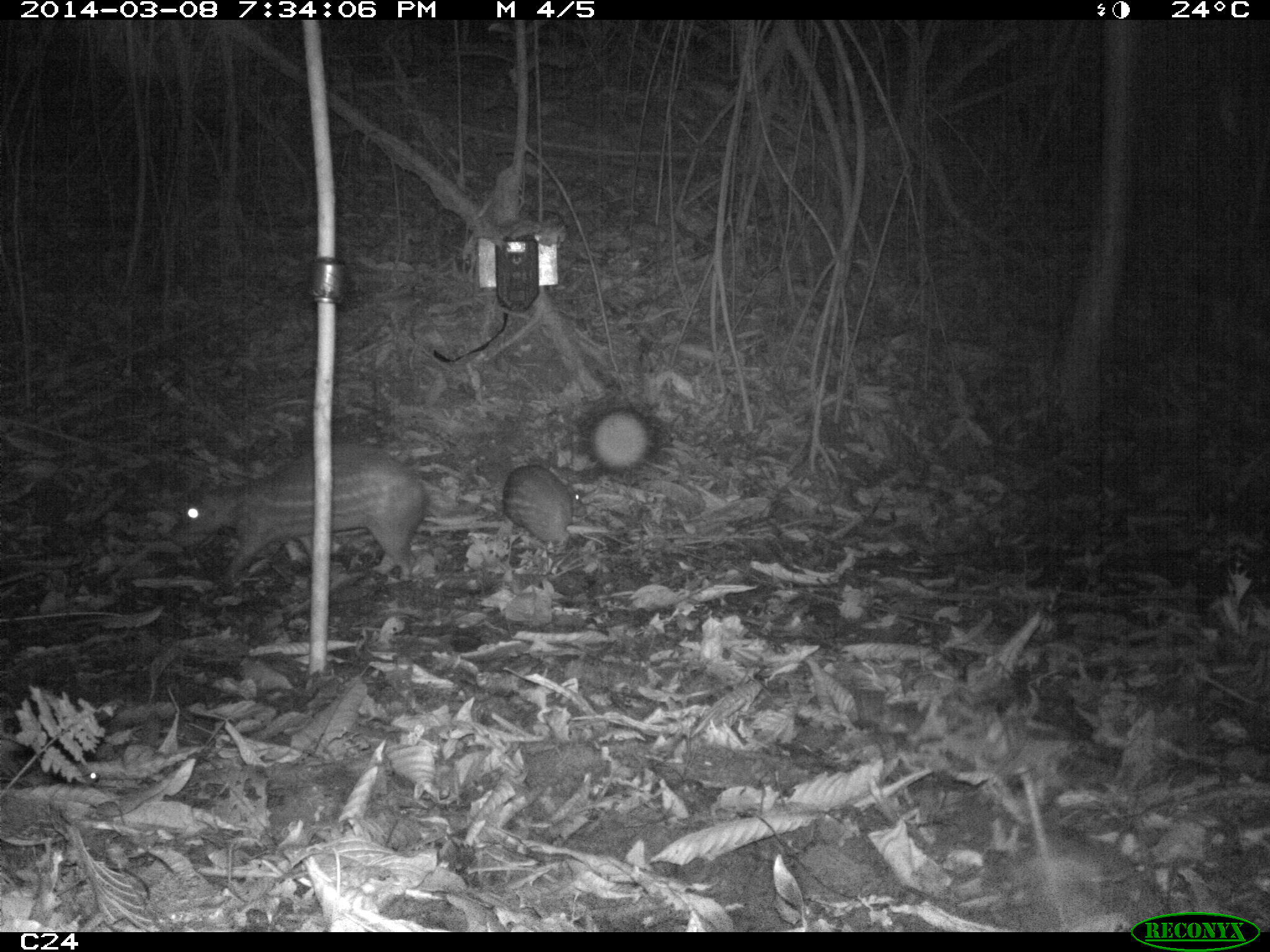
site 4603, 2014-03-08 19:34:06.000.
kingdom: Animalia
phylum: Chordata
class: Mammalia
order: Rodentia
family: Cuniculidae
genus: Cuniculus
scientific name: Cuniculus paca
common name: spotted paca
Cuniculus paca (spotted paca), count 2, age adult, sex female.